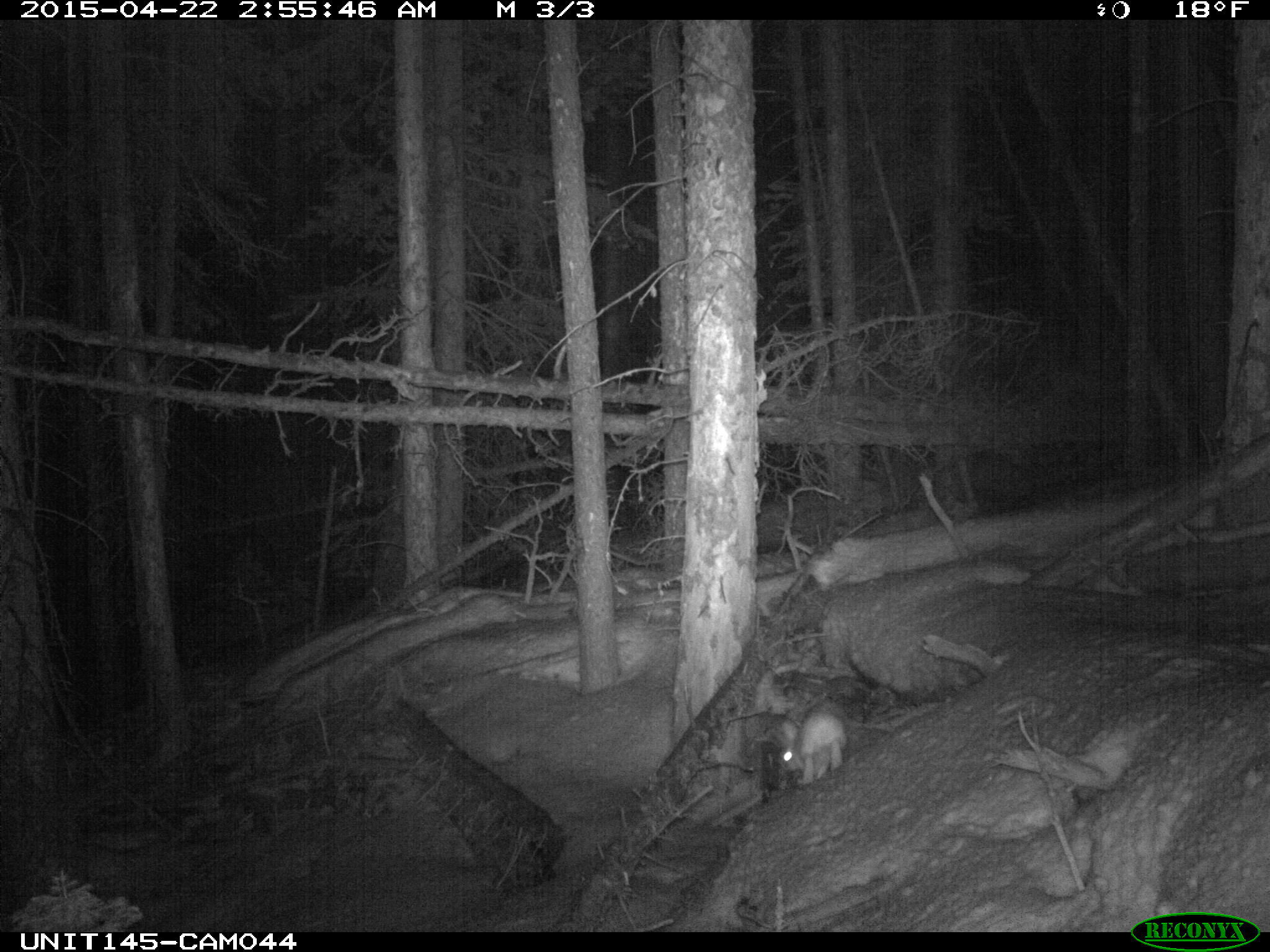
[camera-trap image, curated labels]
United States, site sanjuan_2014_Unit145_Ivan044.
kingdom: Animalia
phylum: Chordata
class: Mammalia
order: Lagomorpha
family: Leporidae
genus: Lepus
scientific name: Lepus americanus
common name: snowshoe hare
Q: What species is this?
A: Lepus americanus (snowshoe hare).